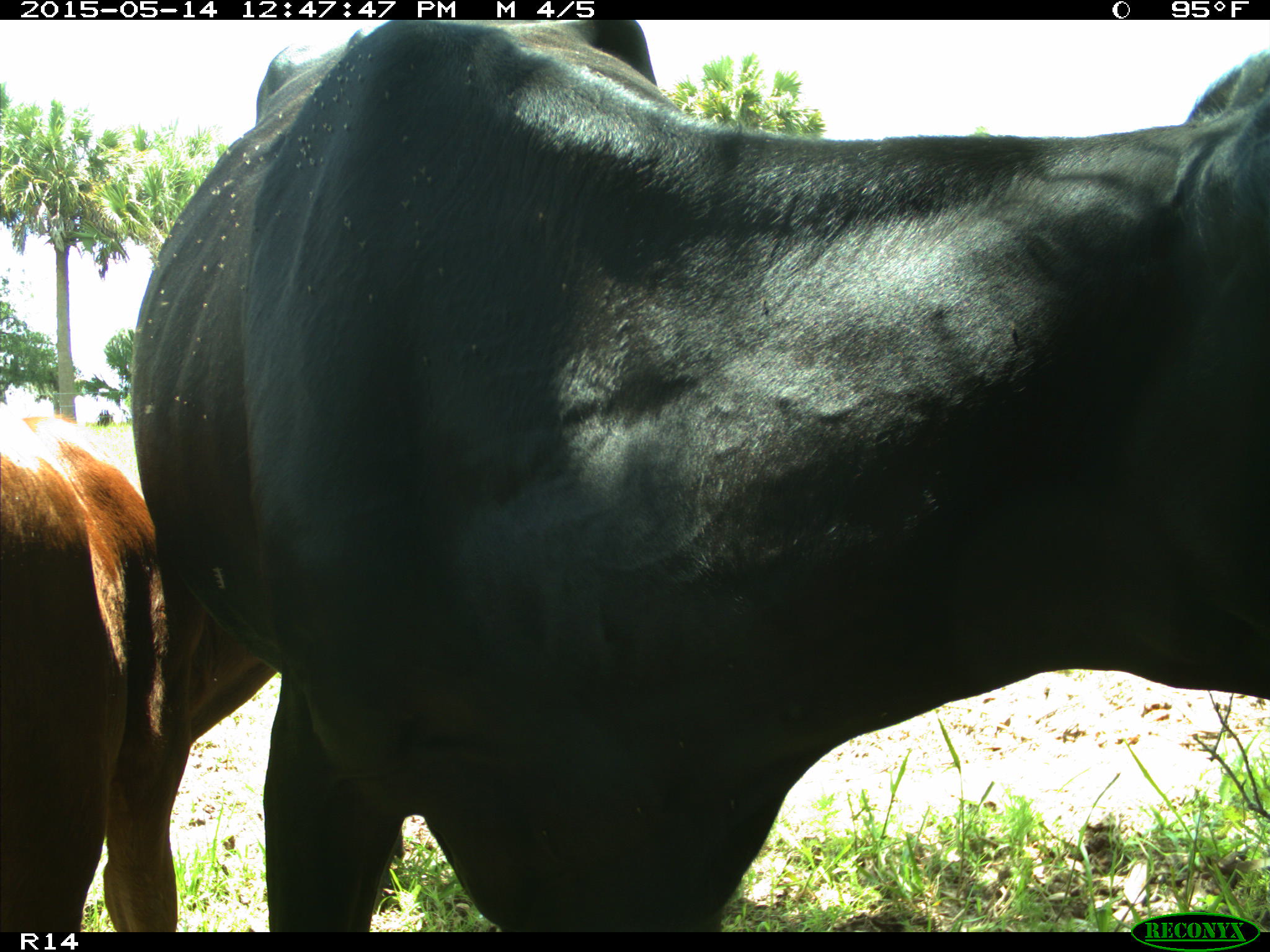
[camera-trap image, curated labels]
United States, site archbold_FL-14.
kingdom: Animalia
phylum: Chordata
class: Mammalia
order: Artiodactyla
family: Bovidae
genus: Bos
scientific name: Bos taurus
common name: domestic cow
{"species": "Bos taurus (domestic cow)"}